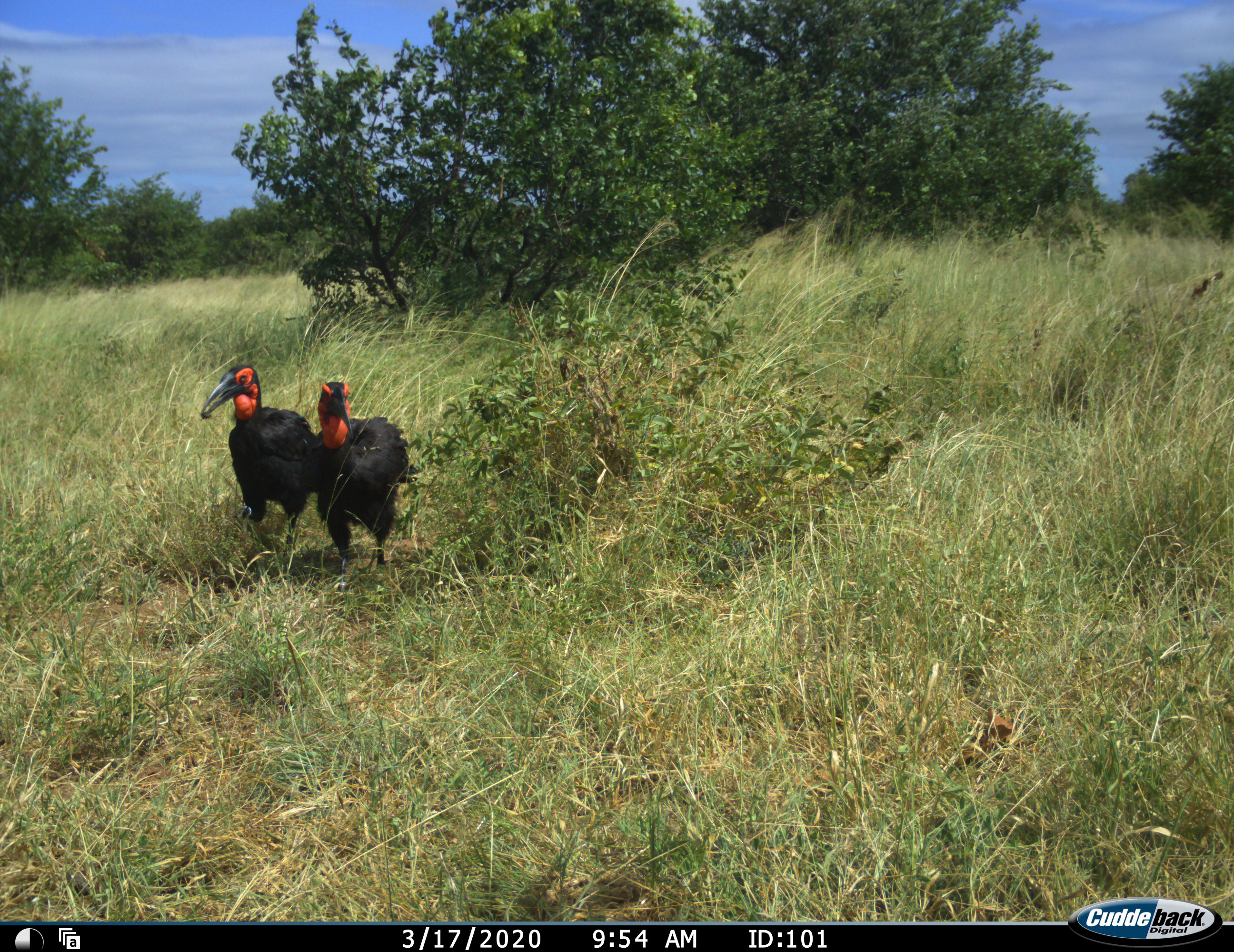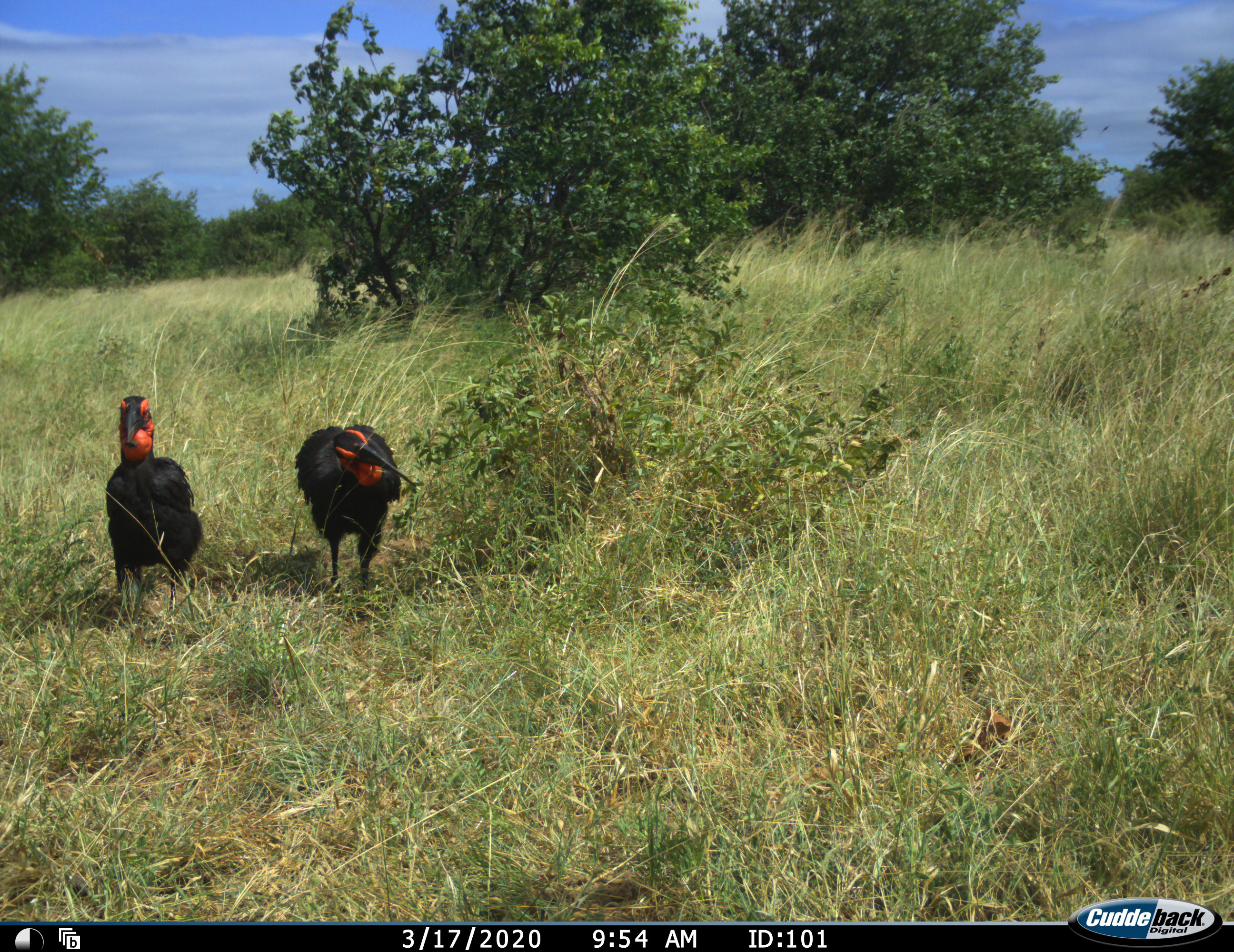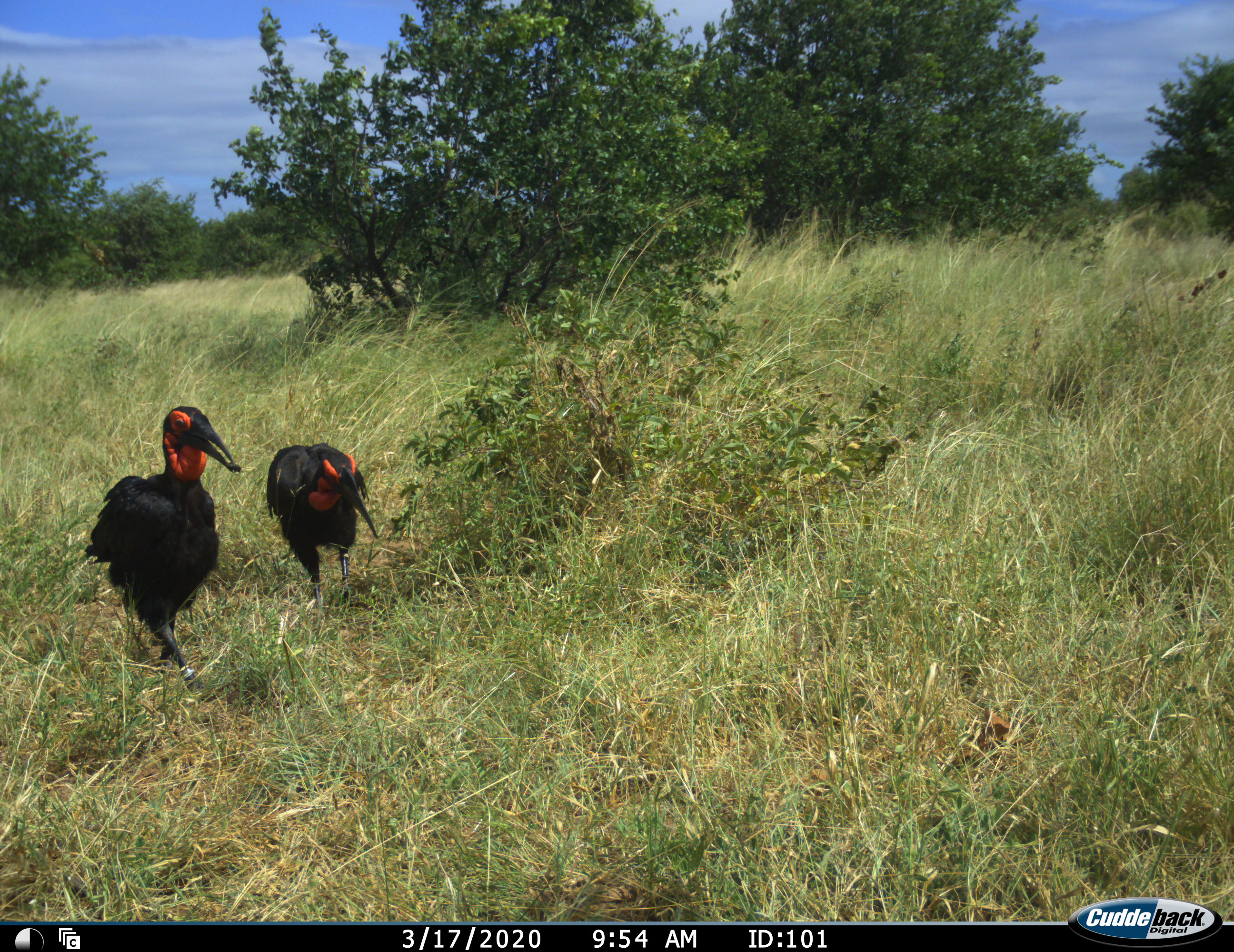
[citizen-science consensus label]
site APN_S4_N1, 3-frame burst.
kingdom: Animalia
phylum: Chordata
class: Aves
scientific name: Aves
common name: bird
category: birdother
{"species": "birdother (bird) (Aves)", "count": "2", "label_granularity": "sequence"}